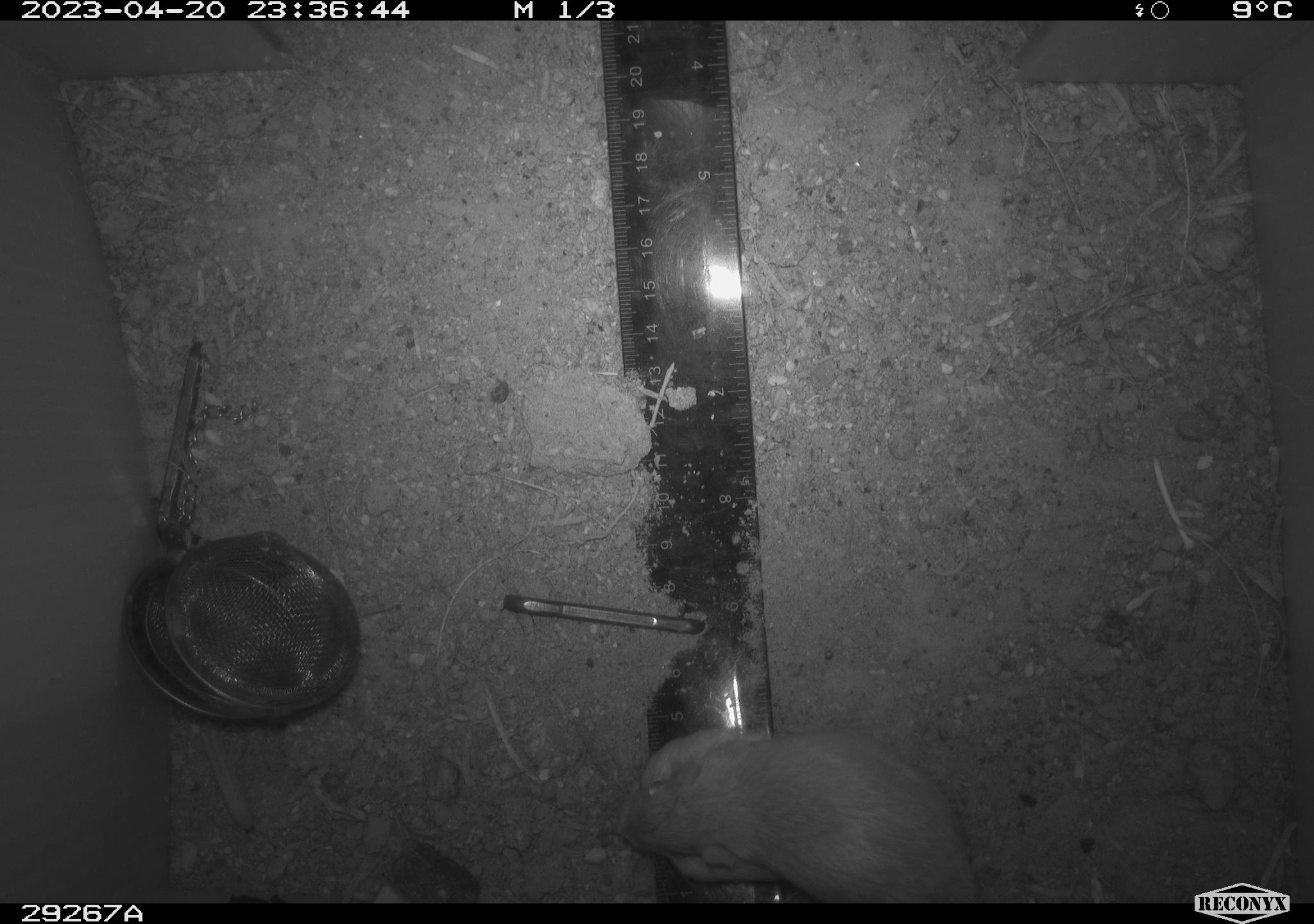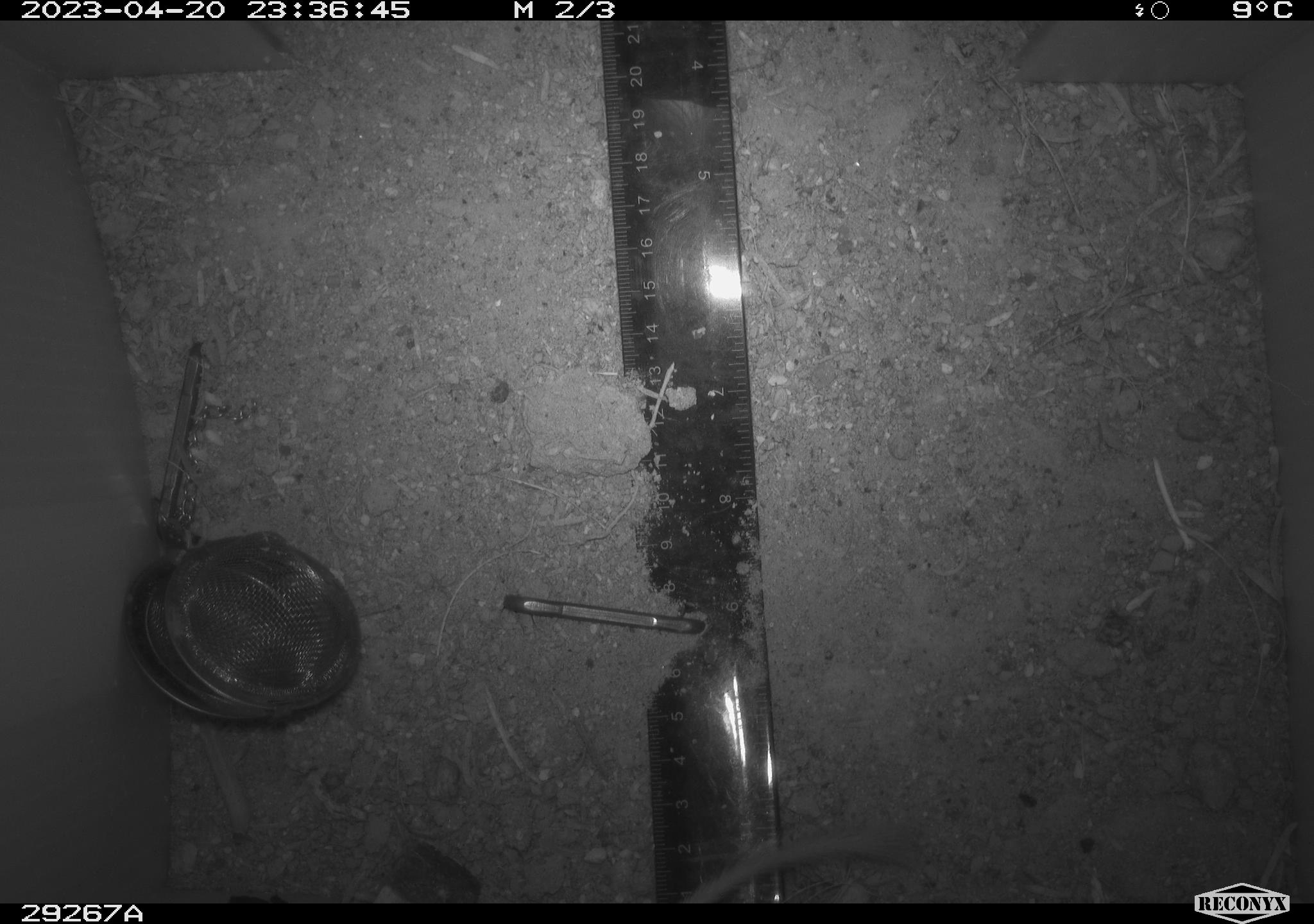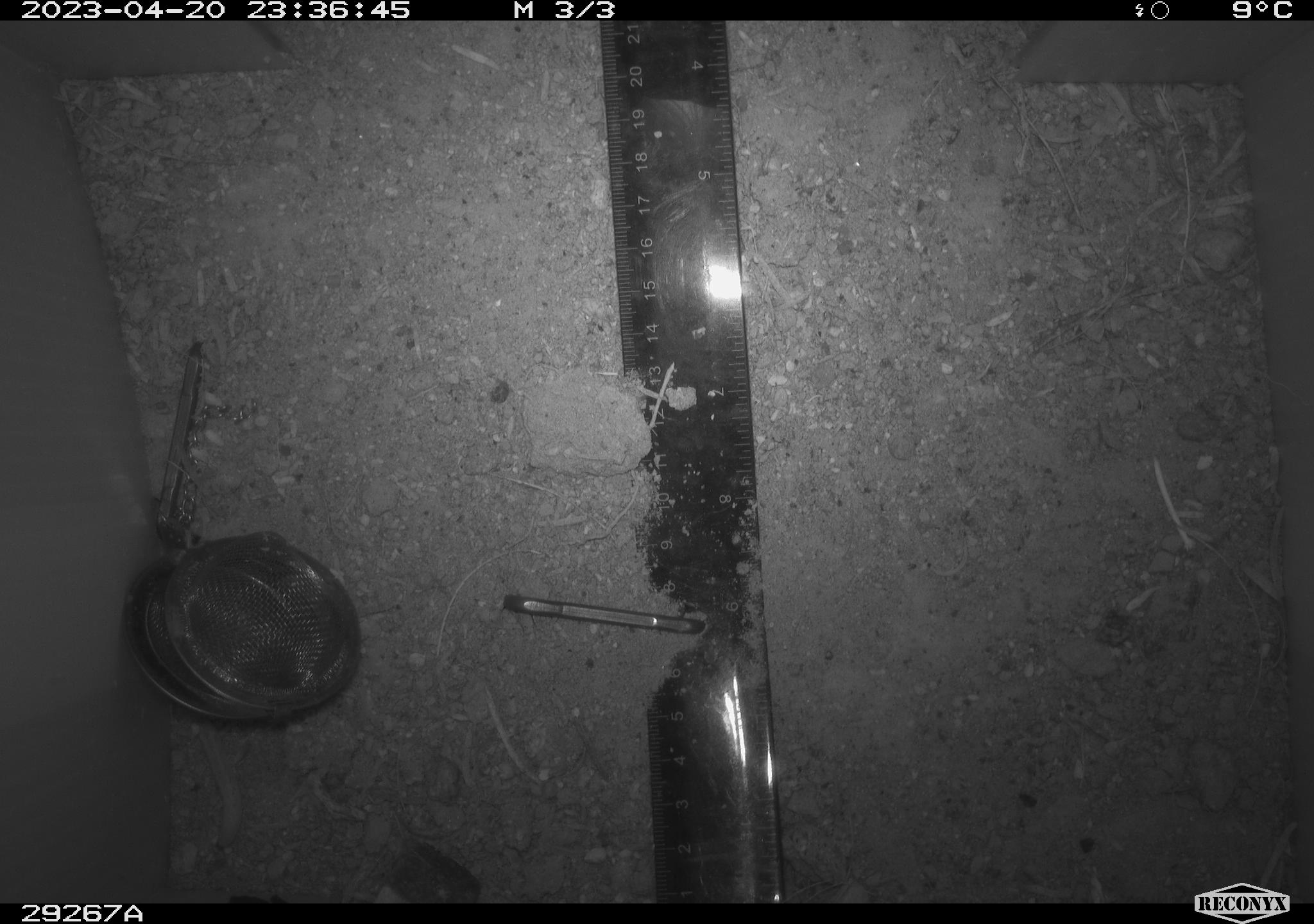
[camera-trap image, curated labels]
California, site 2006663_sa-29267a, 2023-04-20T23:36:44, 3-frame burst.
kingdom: Animalia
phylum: Chordata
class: Mammalia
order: Rodentia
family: Heteromyidae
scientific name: Heteromyidae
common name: kangaroo rats and pocket mice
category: heteromyidae family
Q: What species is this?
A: Heteromyidae family (kangaroo rats and pocket mice) (Heteromyidae).